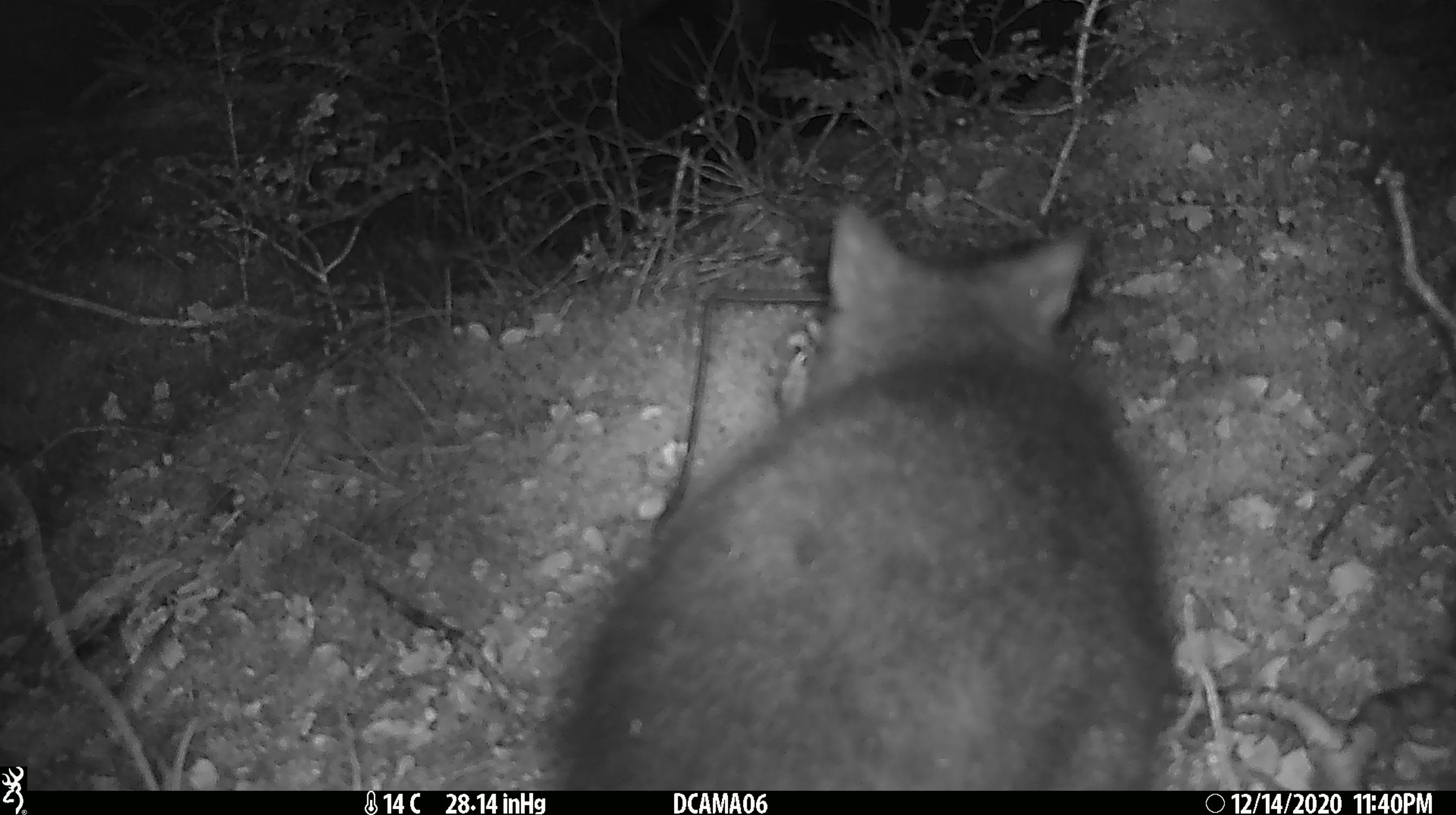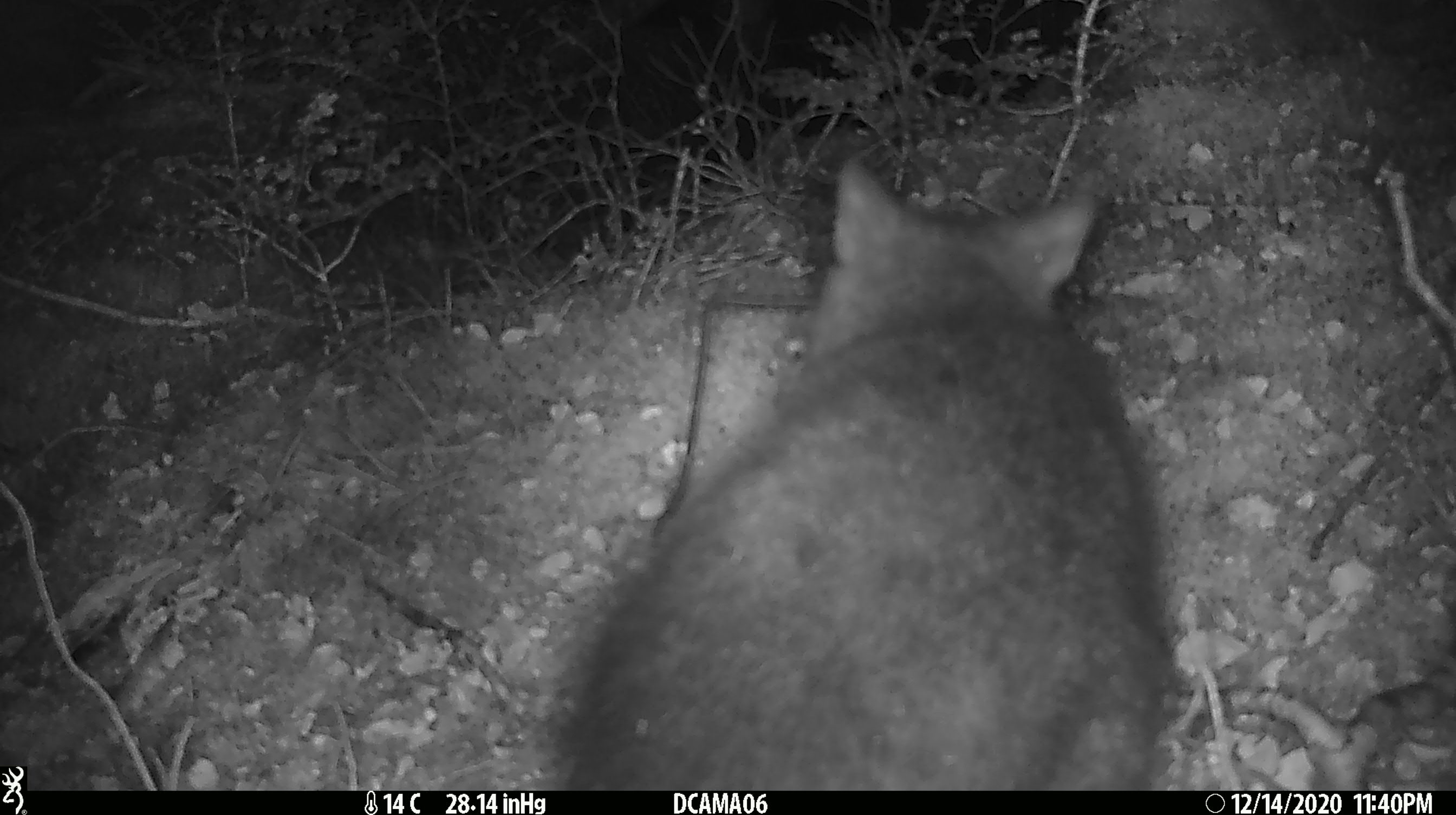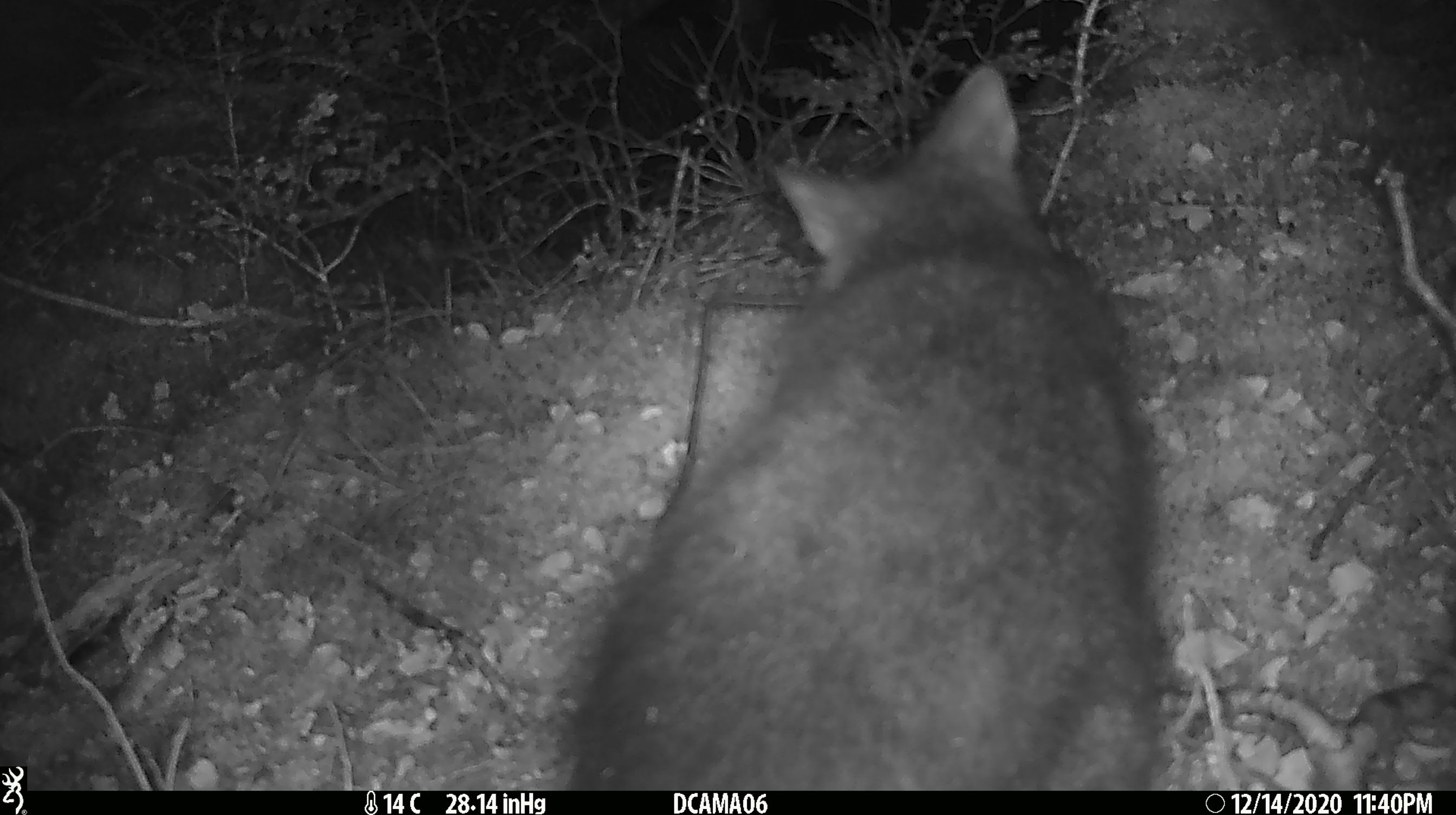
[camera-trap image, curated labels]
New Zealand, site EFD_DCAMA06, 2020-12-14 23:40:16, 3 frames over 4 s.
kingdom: Animalia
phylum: Chordata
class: Mammalia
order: Diprotodontia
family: Phalangeridae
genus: Trichosurus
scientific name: Trichosurus vulpecula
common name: common brushtail possum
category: possum